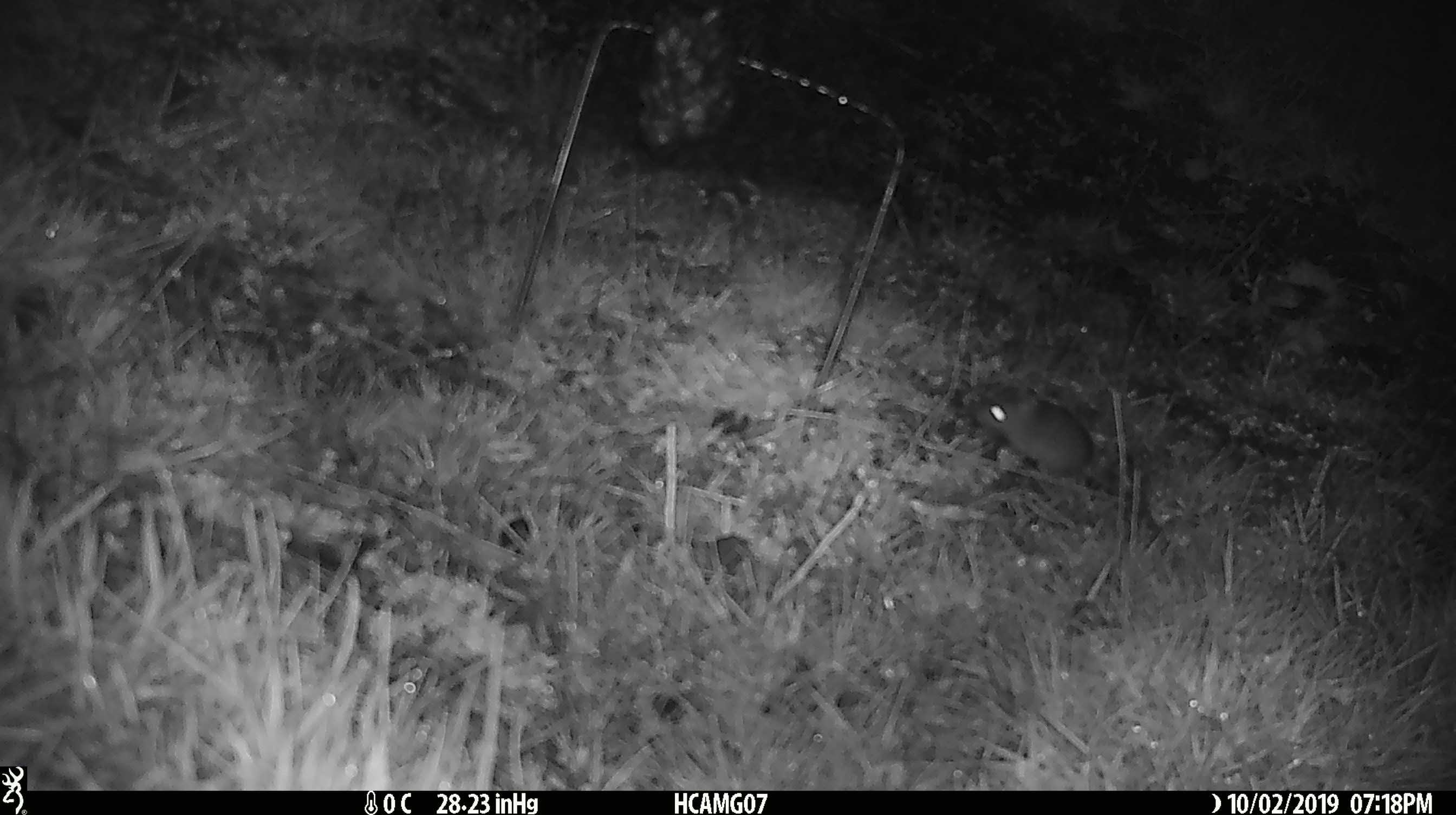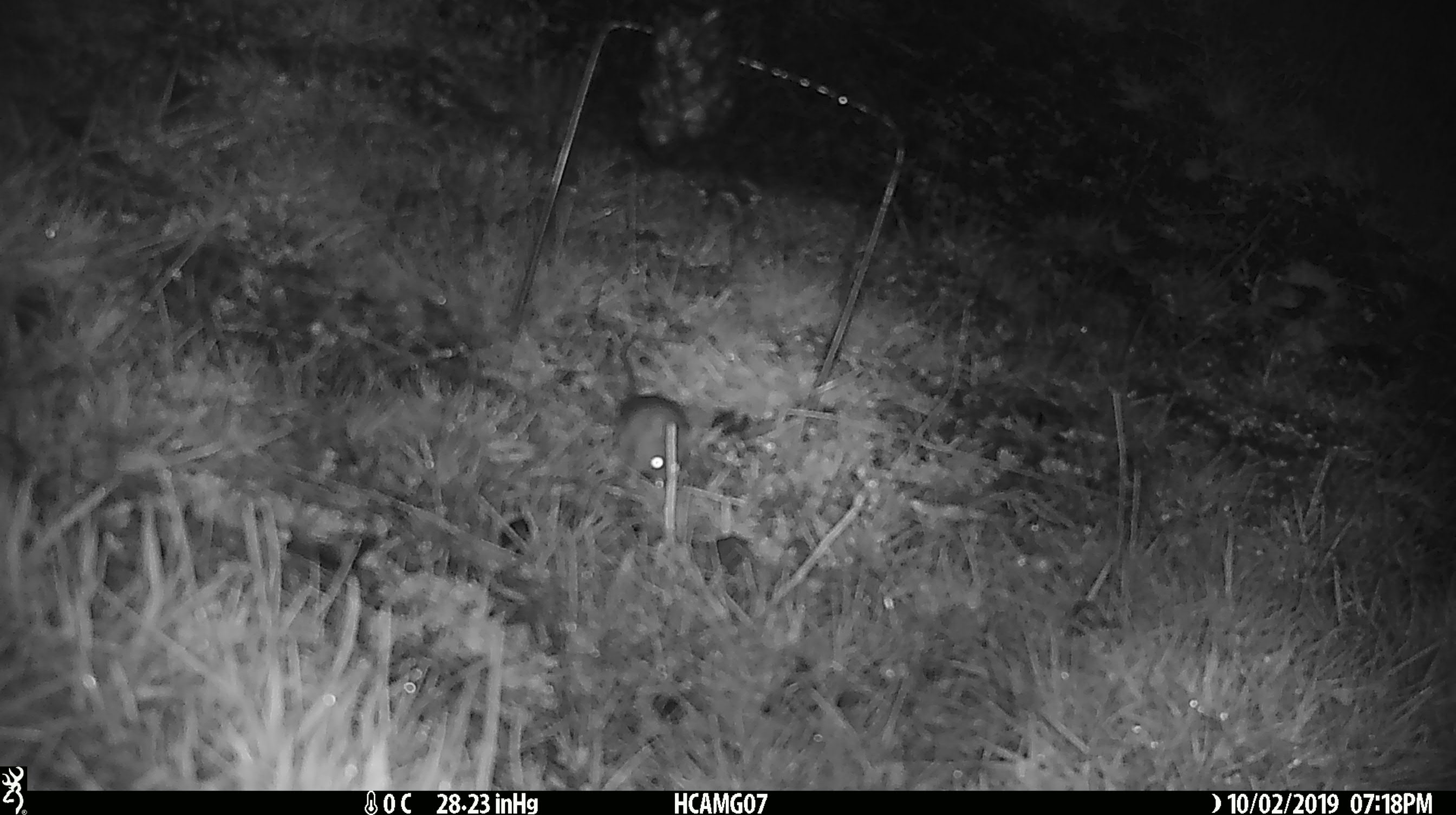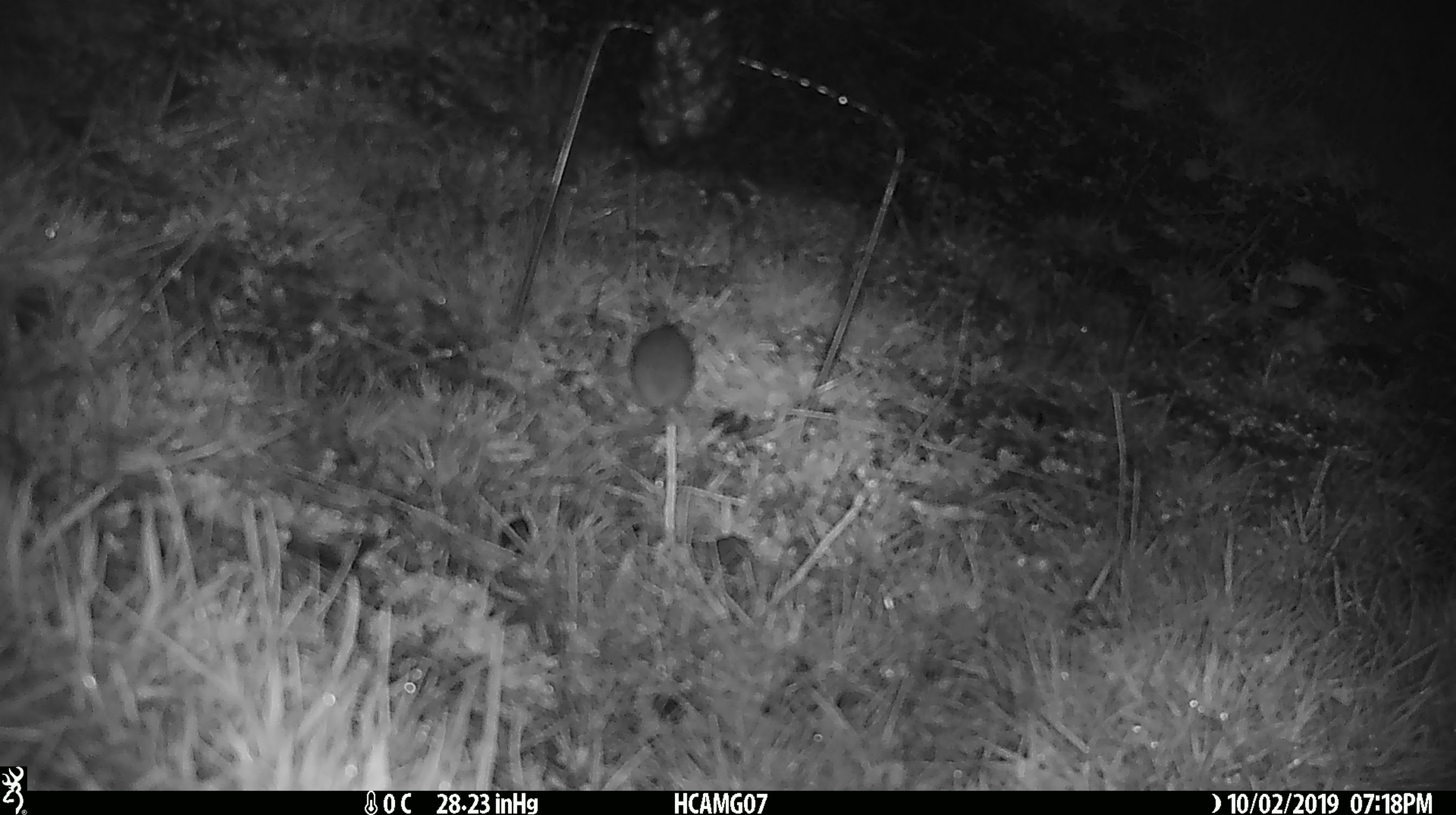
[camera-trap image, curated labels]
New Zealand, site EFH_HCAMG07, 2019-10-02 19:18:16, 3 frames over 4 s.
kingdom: Animalia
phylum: Chordata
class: Mammalia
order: Rodentia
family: Muridae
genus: Mus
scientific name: Mus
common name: mouse